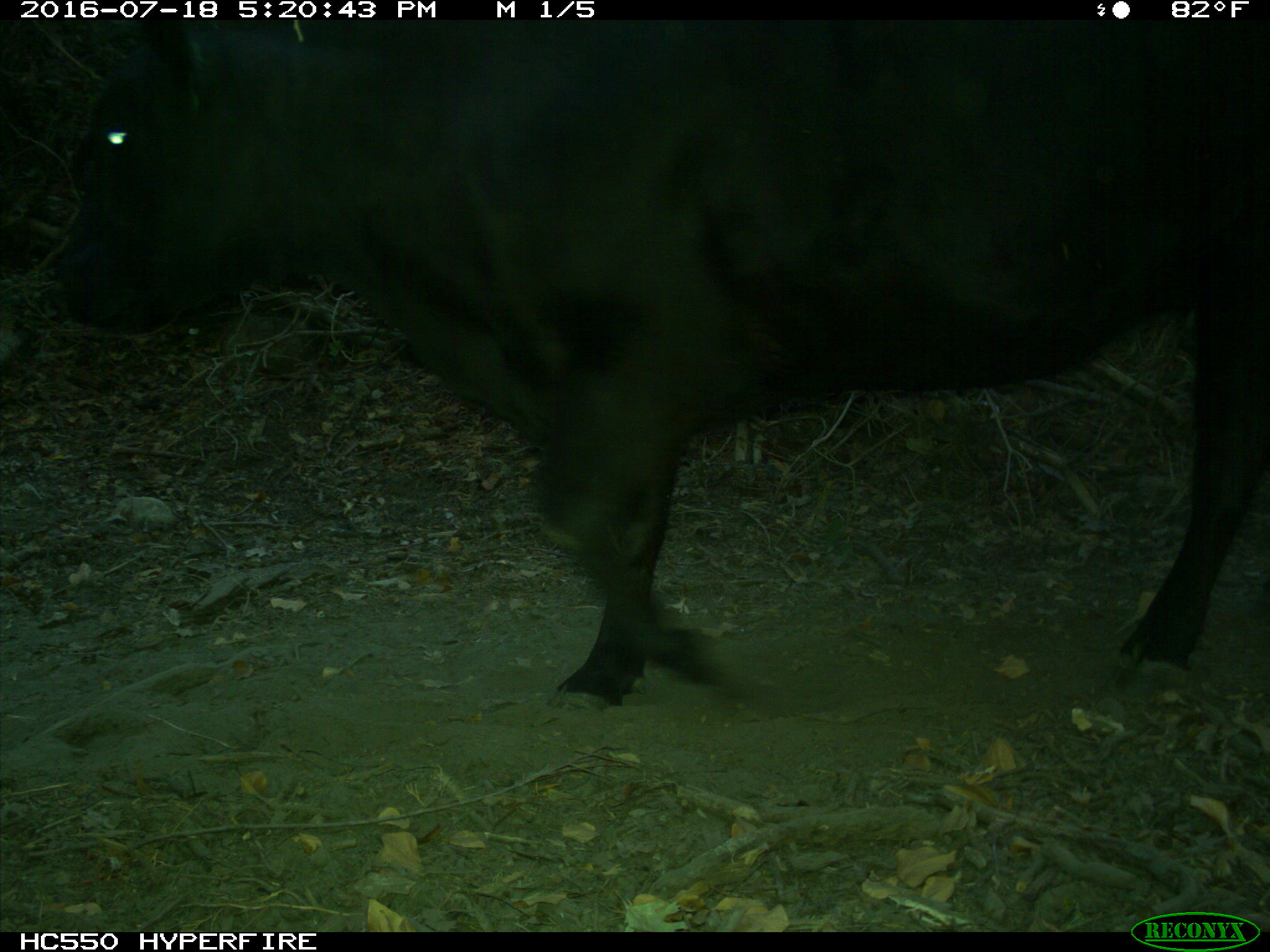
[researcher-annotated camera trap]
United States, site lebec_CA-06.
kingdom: Animalia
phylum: Chordata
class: Mammalia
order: Artiodactyla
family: Bovidae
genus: Bos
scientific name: Bos taurus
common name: domestic cow